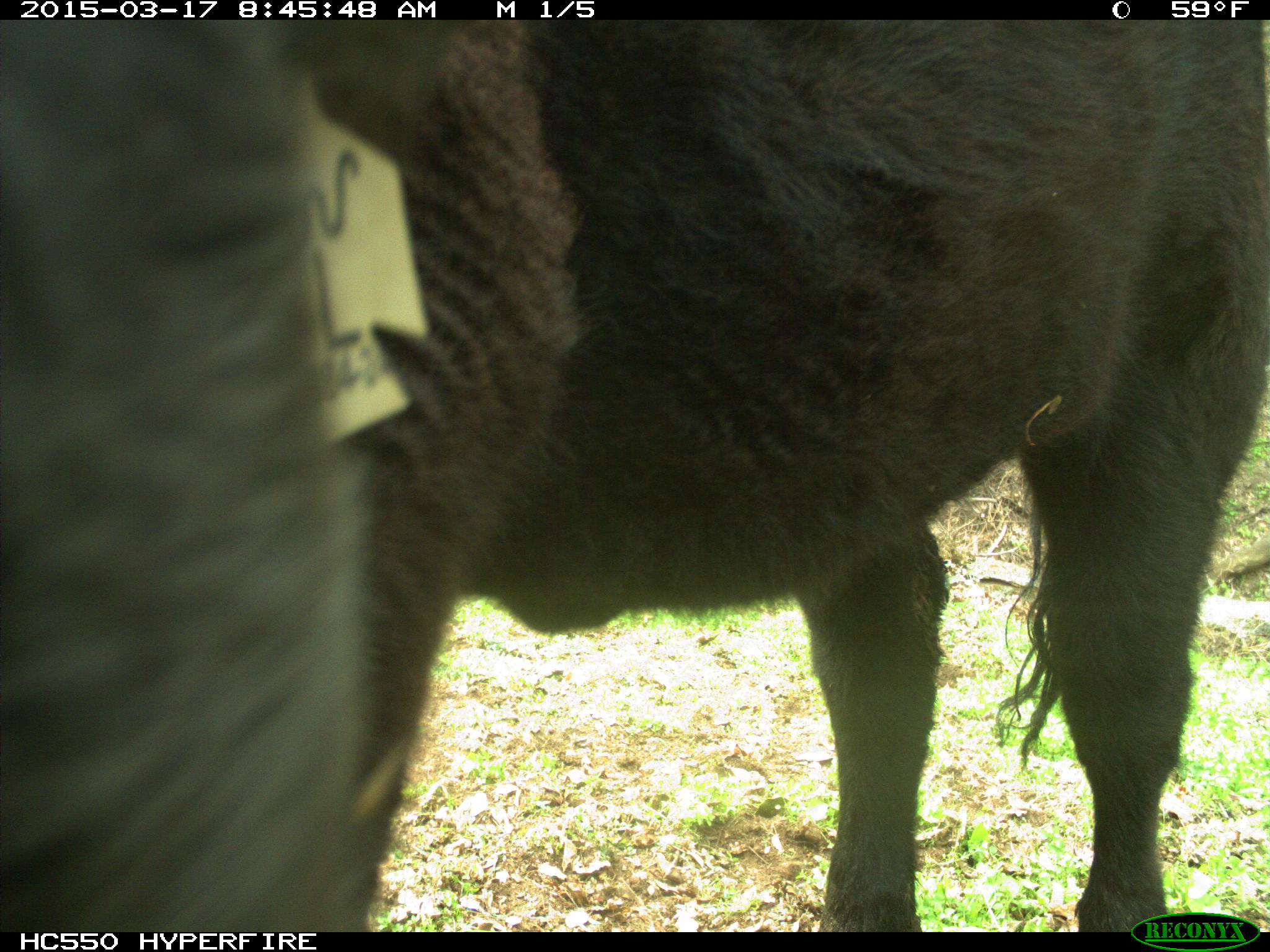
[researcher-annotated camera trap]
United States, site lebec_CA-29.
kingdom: Animalia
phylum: Chordata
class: Mammalia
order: Artiodactyla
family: Bovidae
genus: Bos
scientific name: Bos taurus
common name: domestic cow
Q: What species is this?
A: Bos taurus (domestic cow).